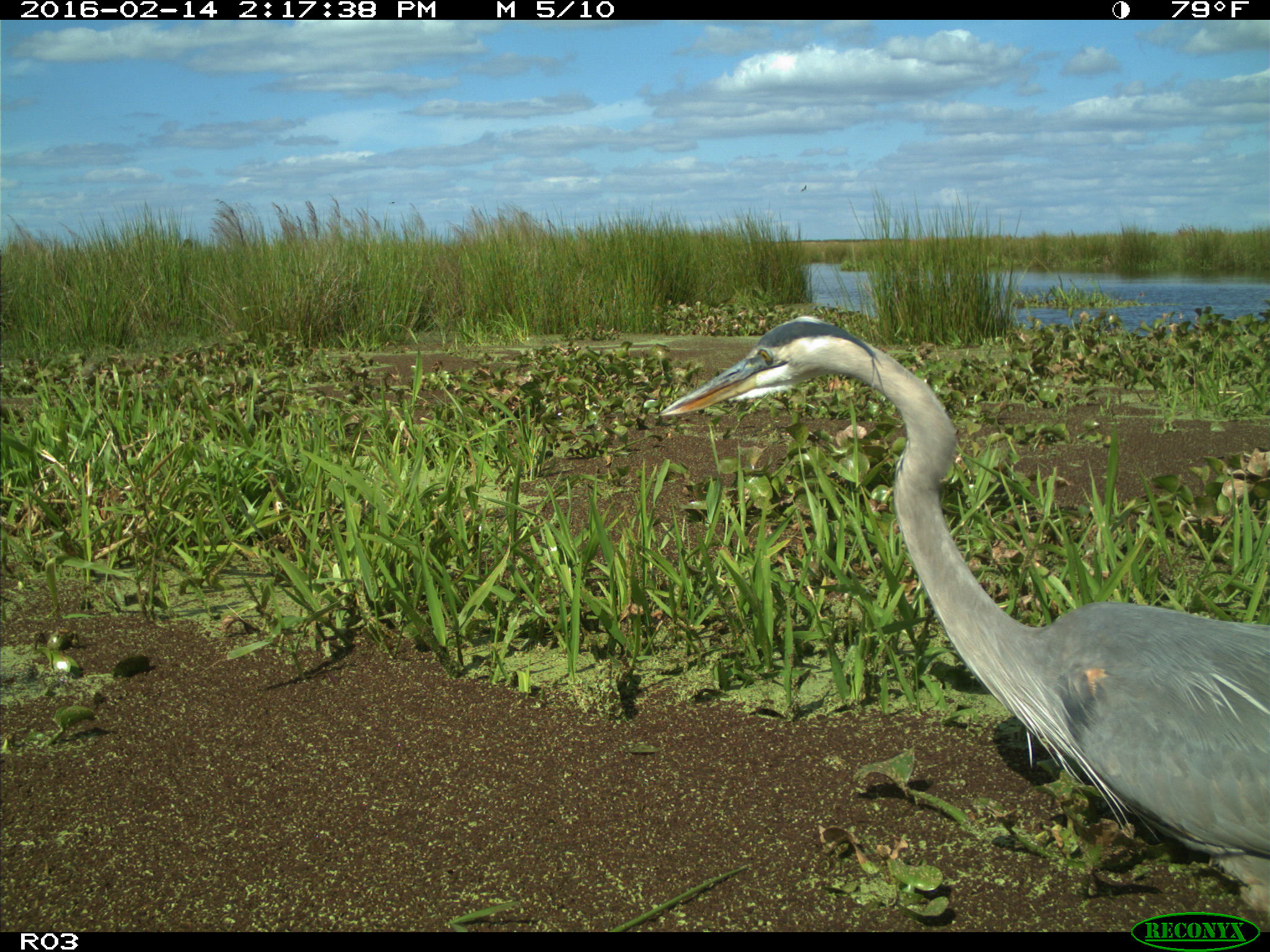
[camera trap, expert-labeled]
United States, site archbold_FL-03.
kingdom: Animalia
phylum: Chordata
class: Aves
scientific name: Aves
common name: birds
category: unidentified bird